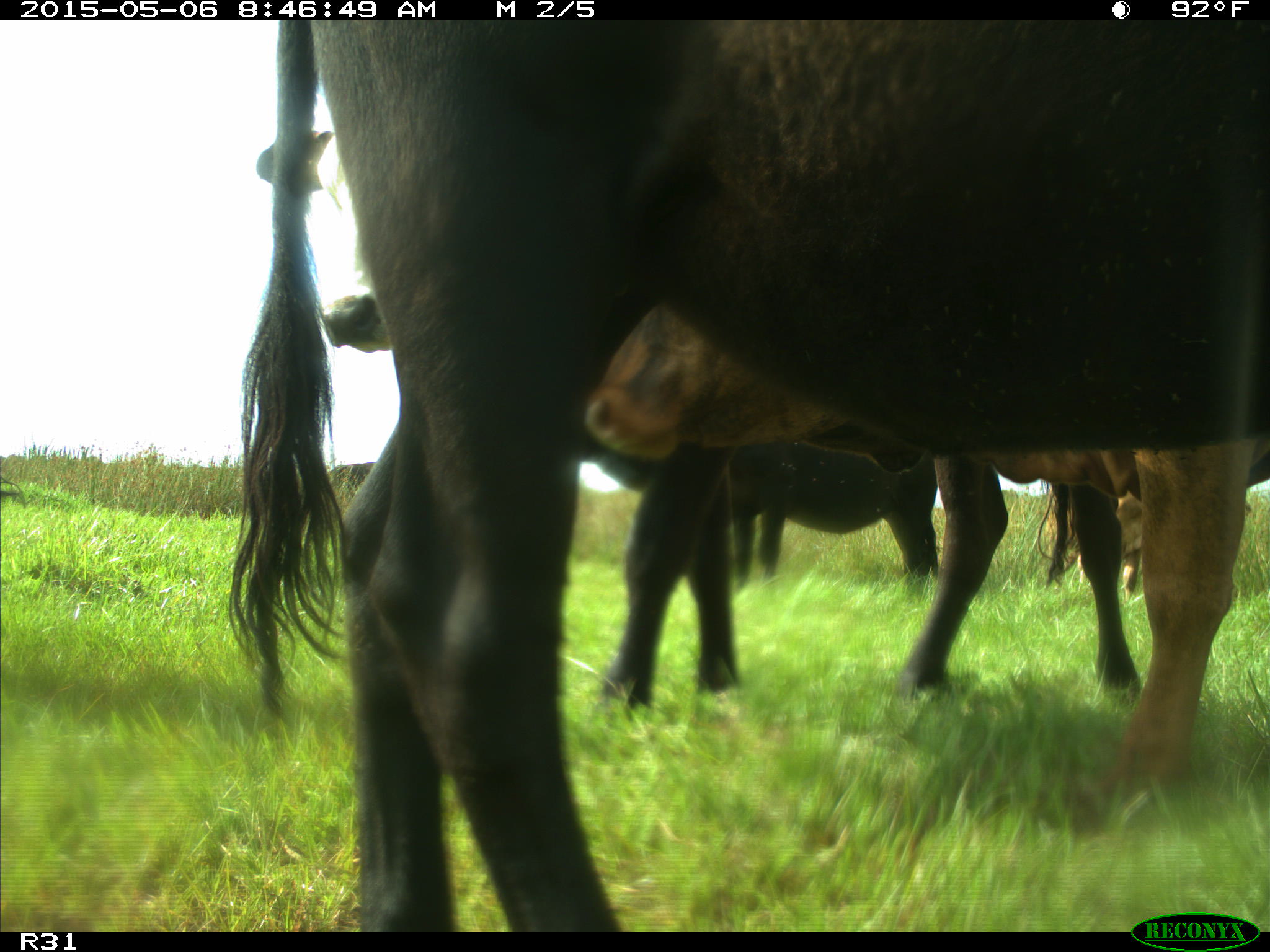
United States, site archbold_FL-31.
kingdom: Animalia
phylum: Chordata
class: Mammalia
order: Artiodactyla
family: Bovidae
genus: Bos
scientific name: Bos taurus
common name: domestic cow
Bos taurus (domestic cow).